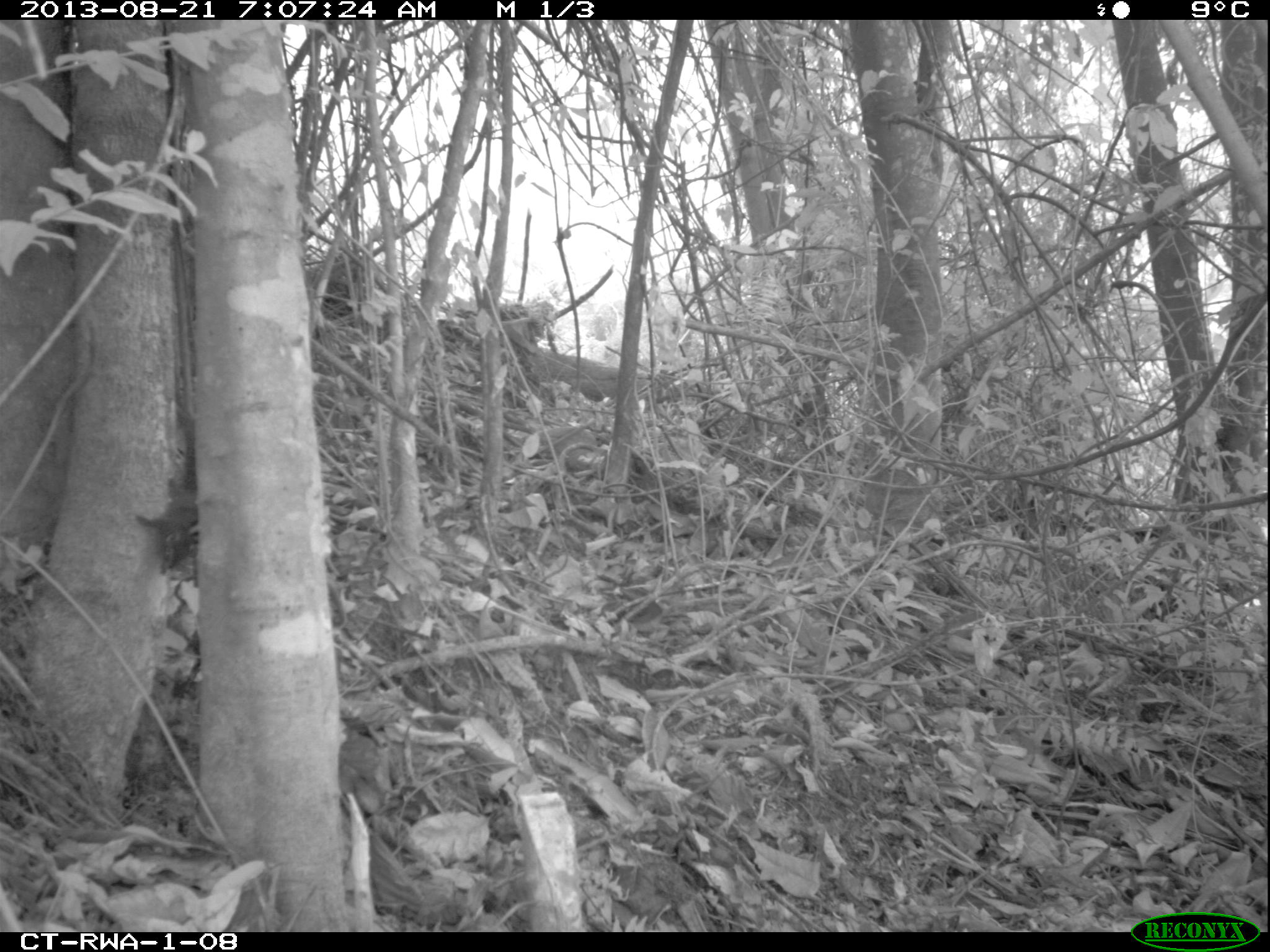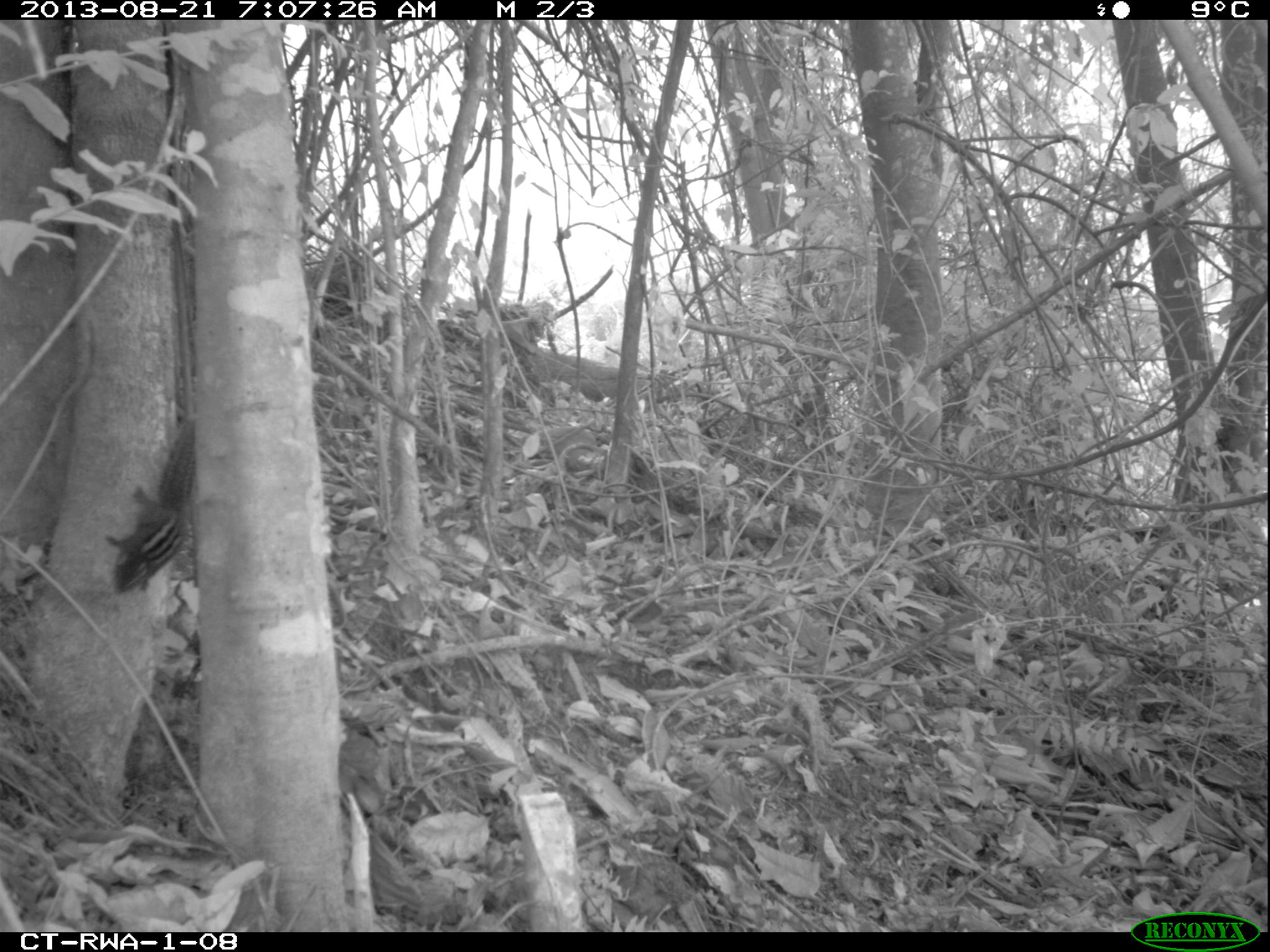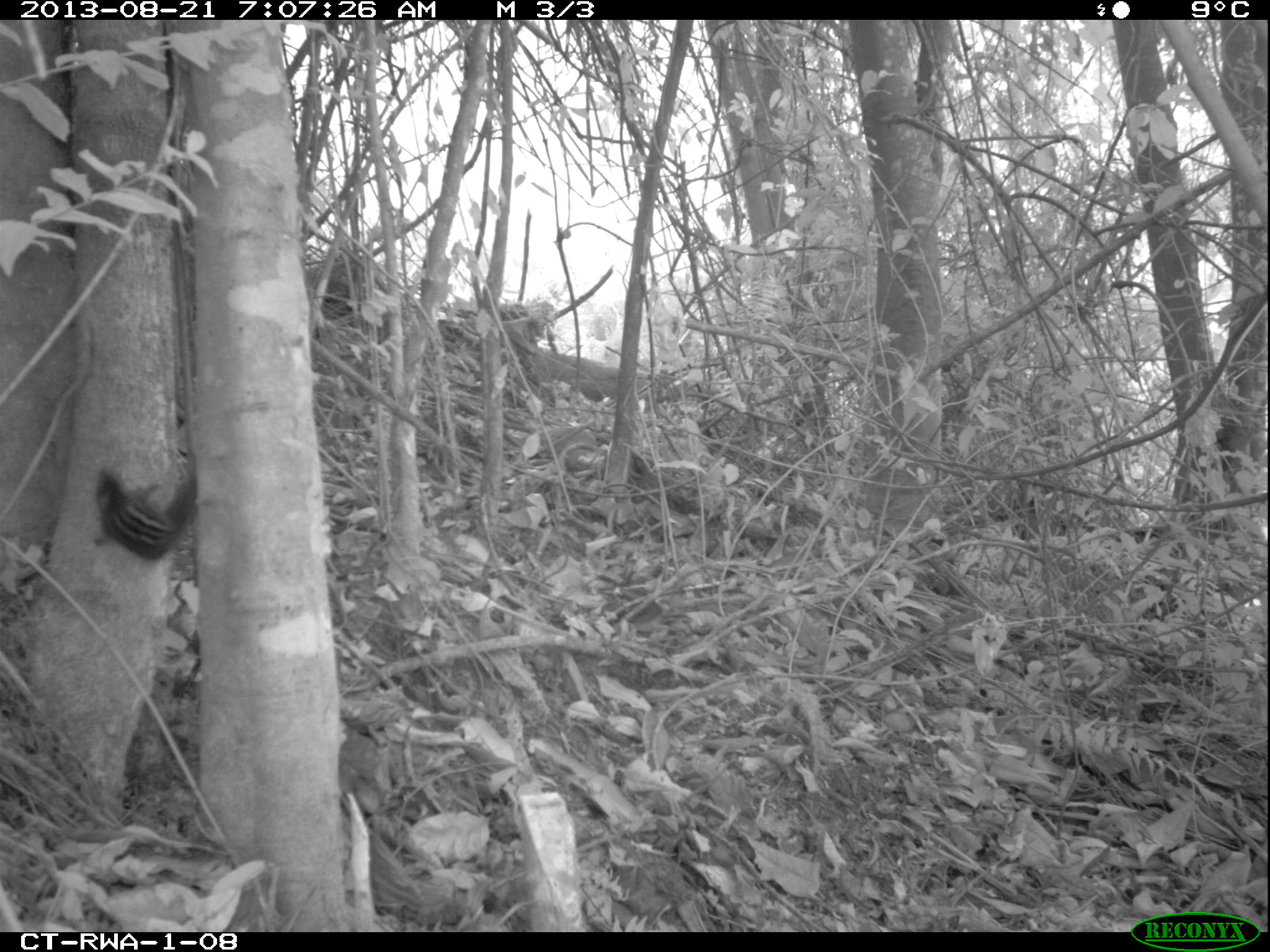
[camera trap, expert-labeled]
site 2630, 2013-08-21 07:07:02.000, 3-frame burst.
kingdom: Animalia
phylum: Chordata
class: Mammalia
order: Rodentia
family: Sciuridae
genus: Paraxerus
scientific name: Paraxerus boehmi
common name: boehm's bush squirrel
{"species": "Paraxerus boehmi (boehm's bush squirrel)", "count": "1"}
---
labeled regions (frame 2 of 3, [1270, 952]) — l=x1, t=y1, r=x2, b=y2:
paraxerus boehmi: l=103, t=417, r=197, b=595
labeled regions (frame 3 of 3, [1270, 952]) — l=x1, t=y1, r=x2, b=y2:
paraxerus boehmi: l=89, t=462, r=200, b=560